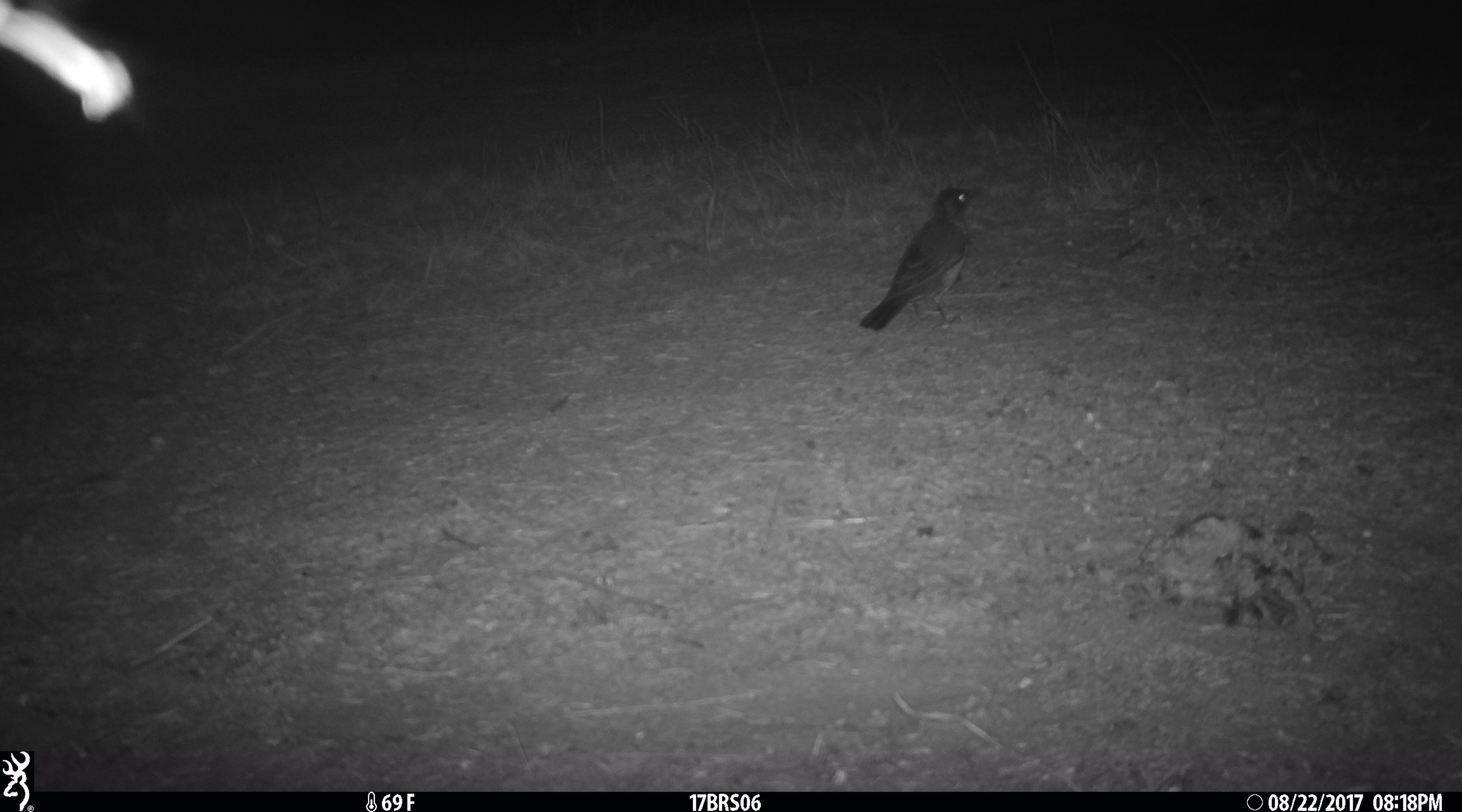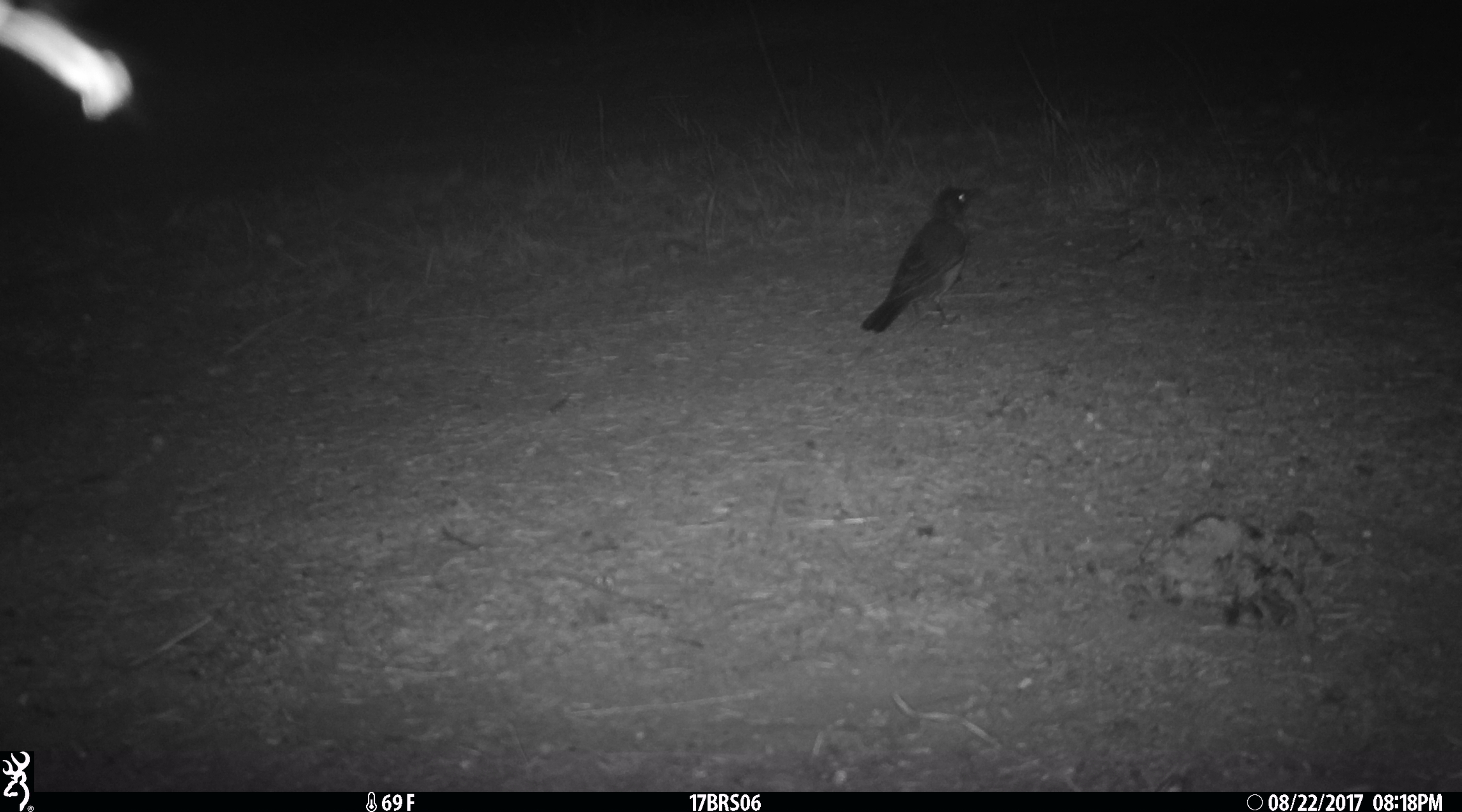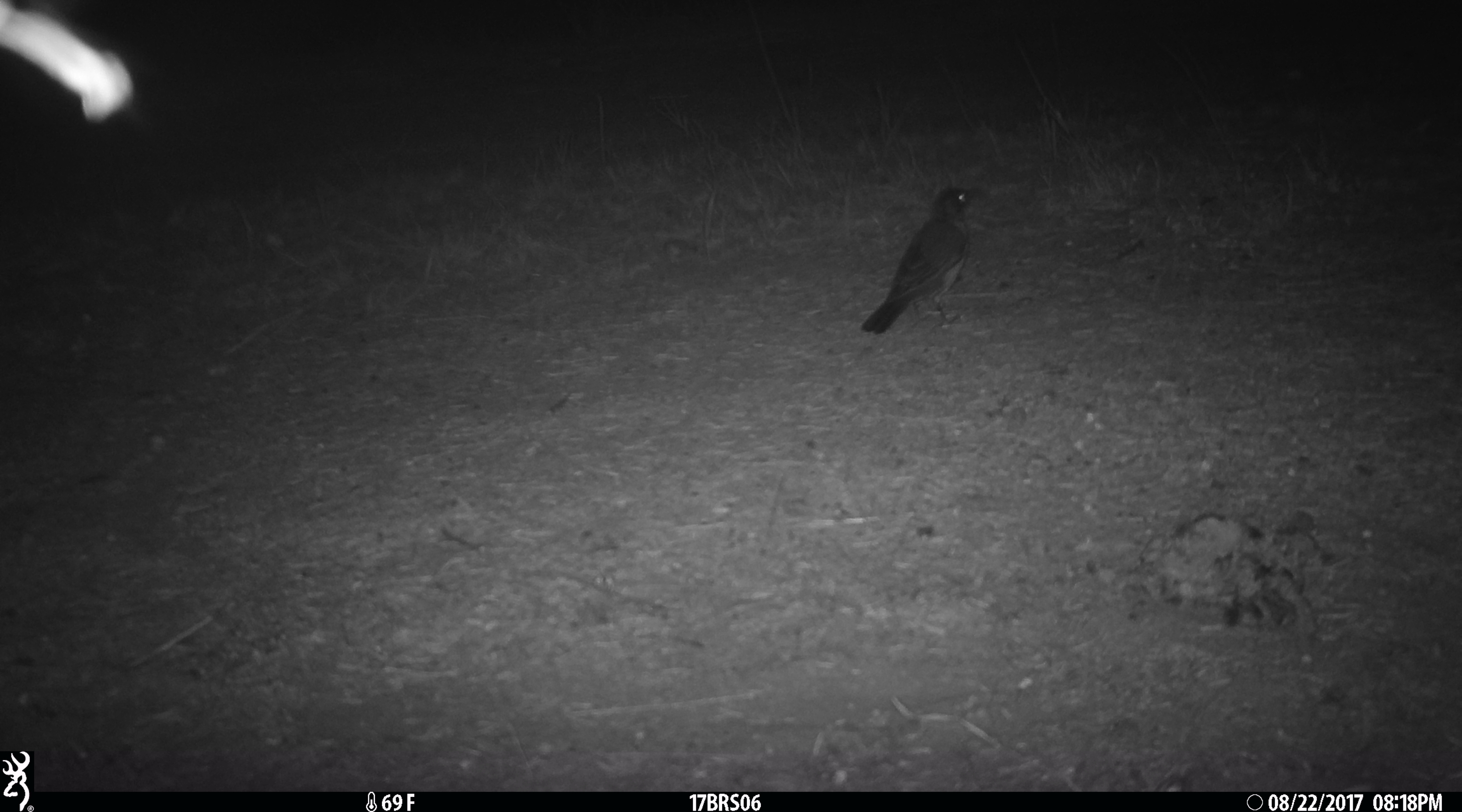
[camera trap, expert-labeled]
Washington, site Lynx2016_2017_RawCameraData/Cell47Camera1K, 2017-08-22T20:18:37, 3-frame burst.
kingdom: Animalia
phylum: Chordata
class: Aves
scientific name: Aves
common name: birds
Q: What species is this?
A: Aves (birds).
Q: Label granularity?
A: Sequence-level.